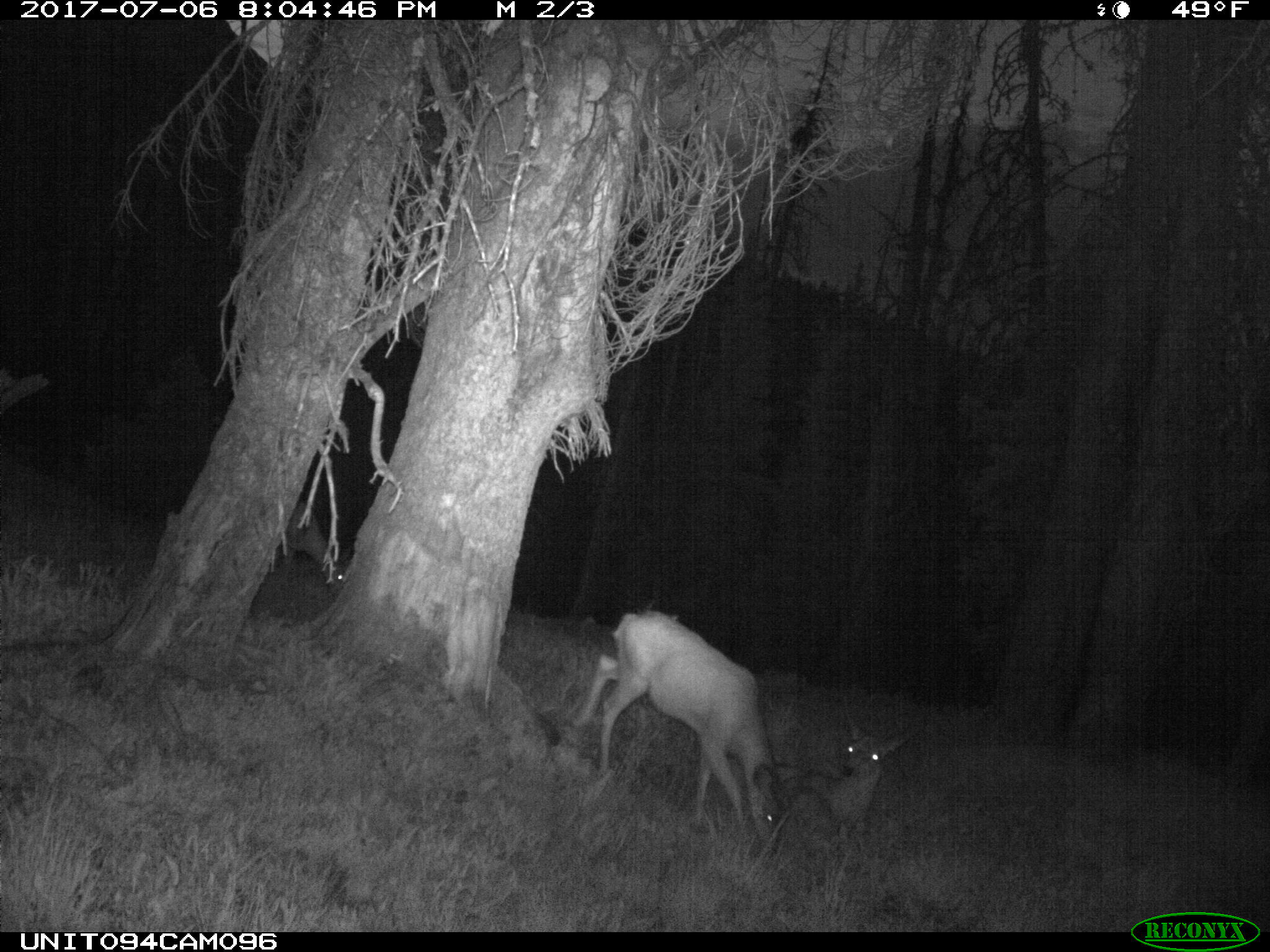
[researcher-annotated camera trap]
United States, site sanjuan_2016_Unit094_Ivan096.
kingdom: Animalia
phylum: Chordata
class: Mammalia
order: Artiodactyla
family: Cervidae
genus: Odocoileus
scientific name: Odocoileus hemionus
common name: mule deer